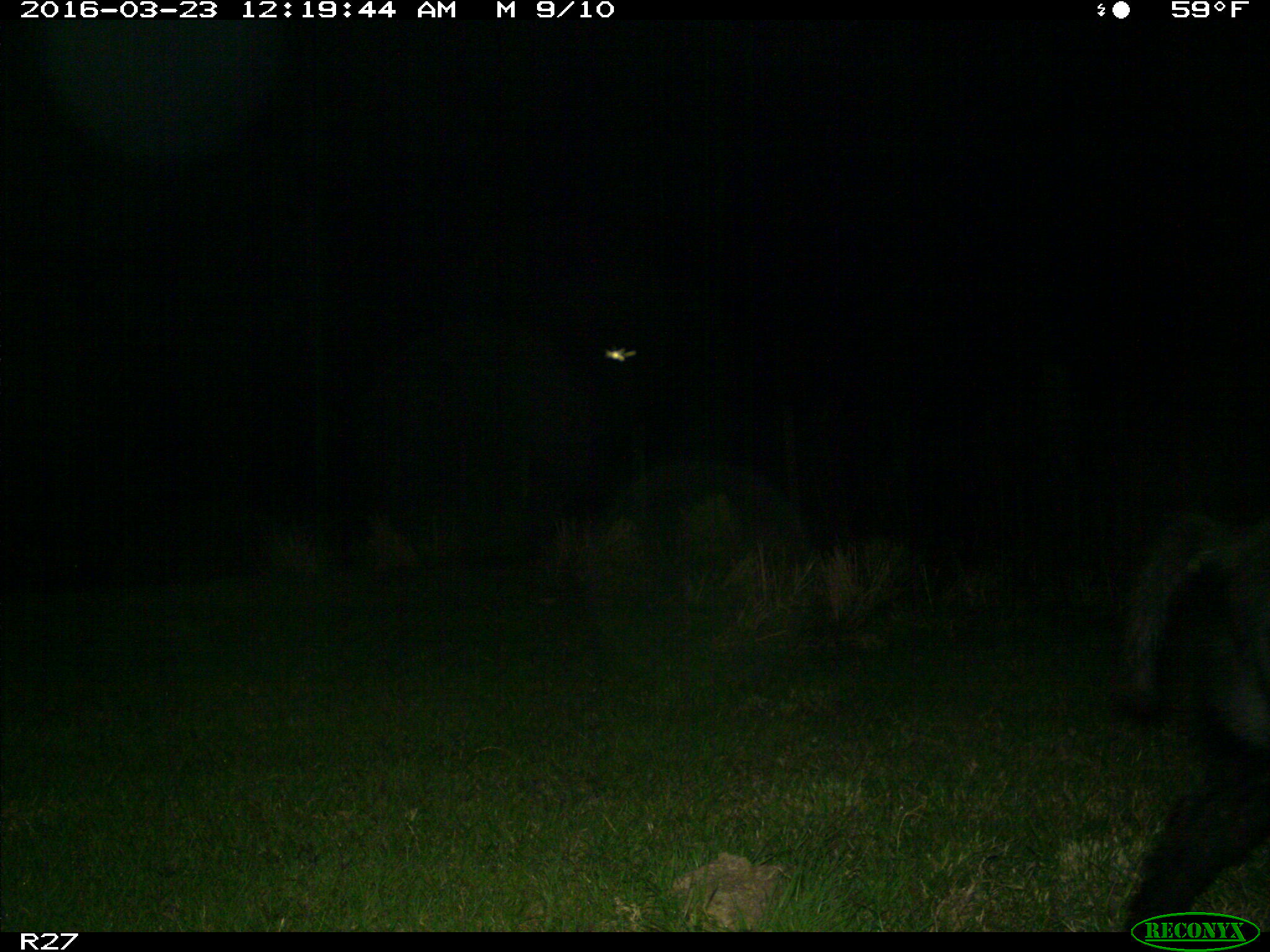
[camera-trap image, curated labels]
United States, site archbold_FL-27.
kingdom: Animalia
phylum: Chordata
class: Mammalia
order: Artiodactyla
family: Suidae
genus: Sus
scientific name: Sus scrofa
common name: wild boar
Sus scrofa (wild boar).